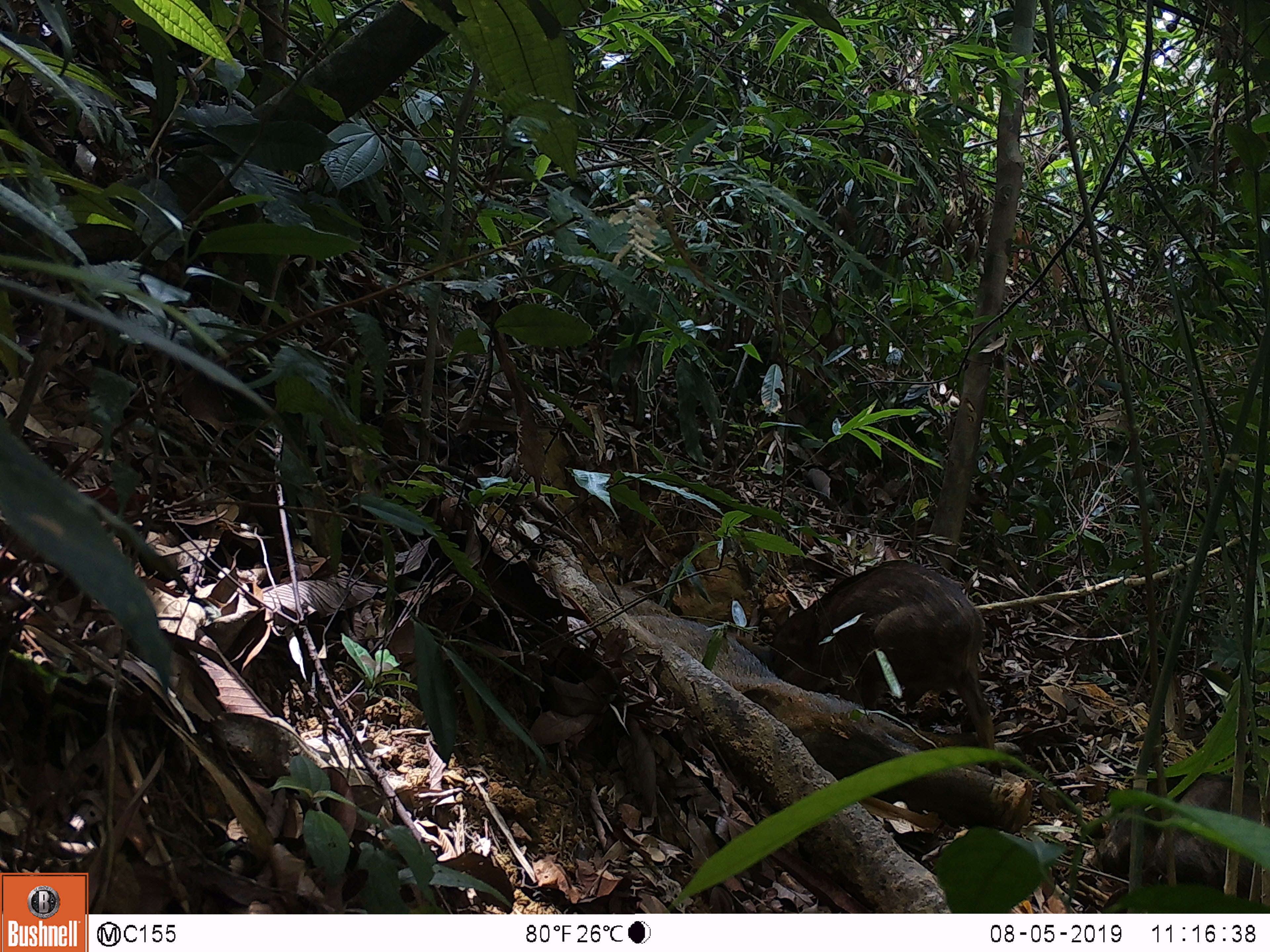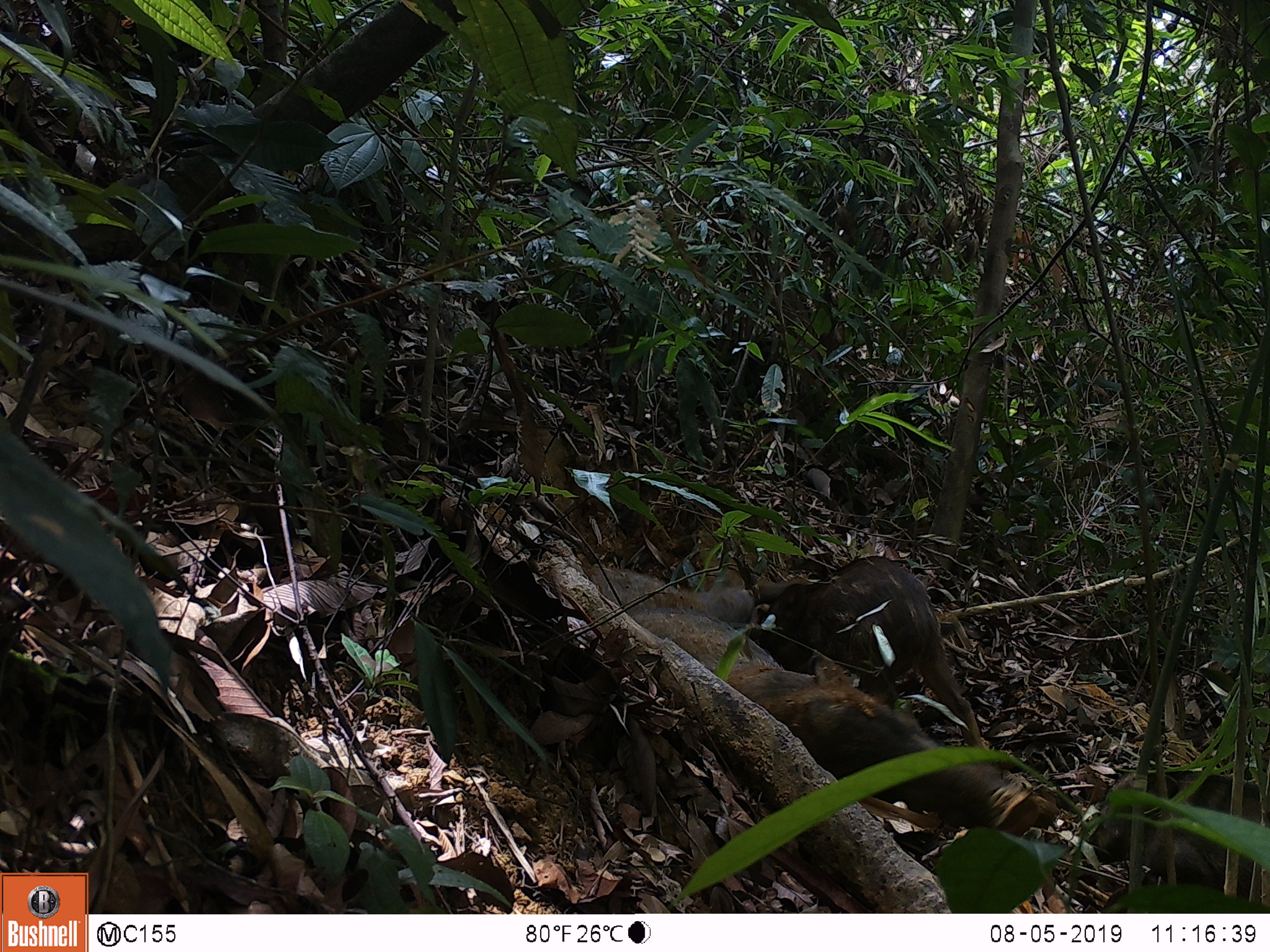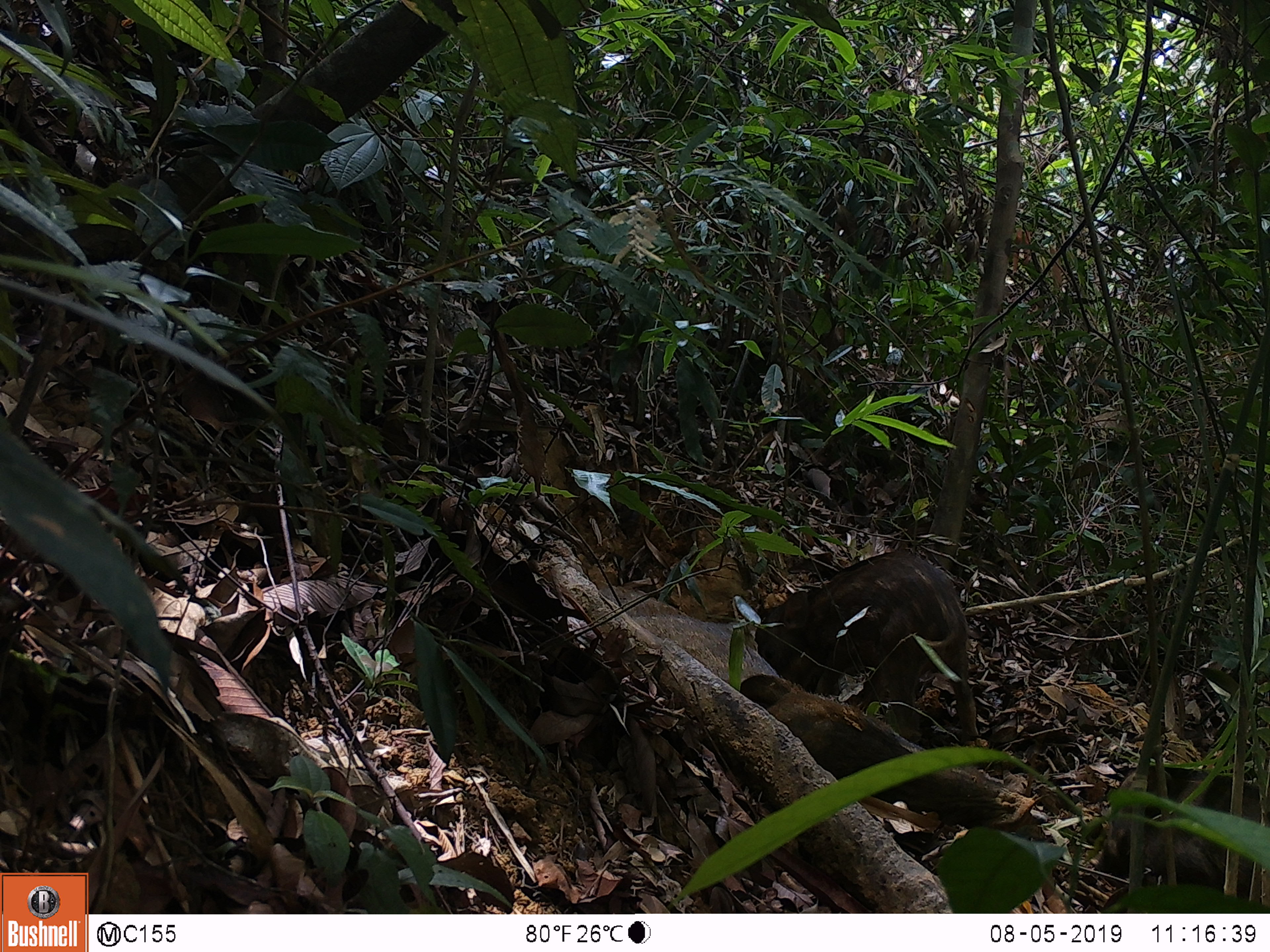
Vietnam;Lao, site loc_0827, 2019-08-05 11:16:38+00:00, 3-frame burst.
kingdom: Animalia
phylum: Chordata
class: Mammalia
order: Artiodactyla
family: Suidae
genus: Sus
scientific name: Sus scrofa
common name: eurasian wild pig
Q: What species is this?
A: Eurasian wild pig (Sus scrofa).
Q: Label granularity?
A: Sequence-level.